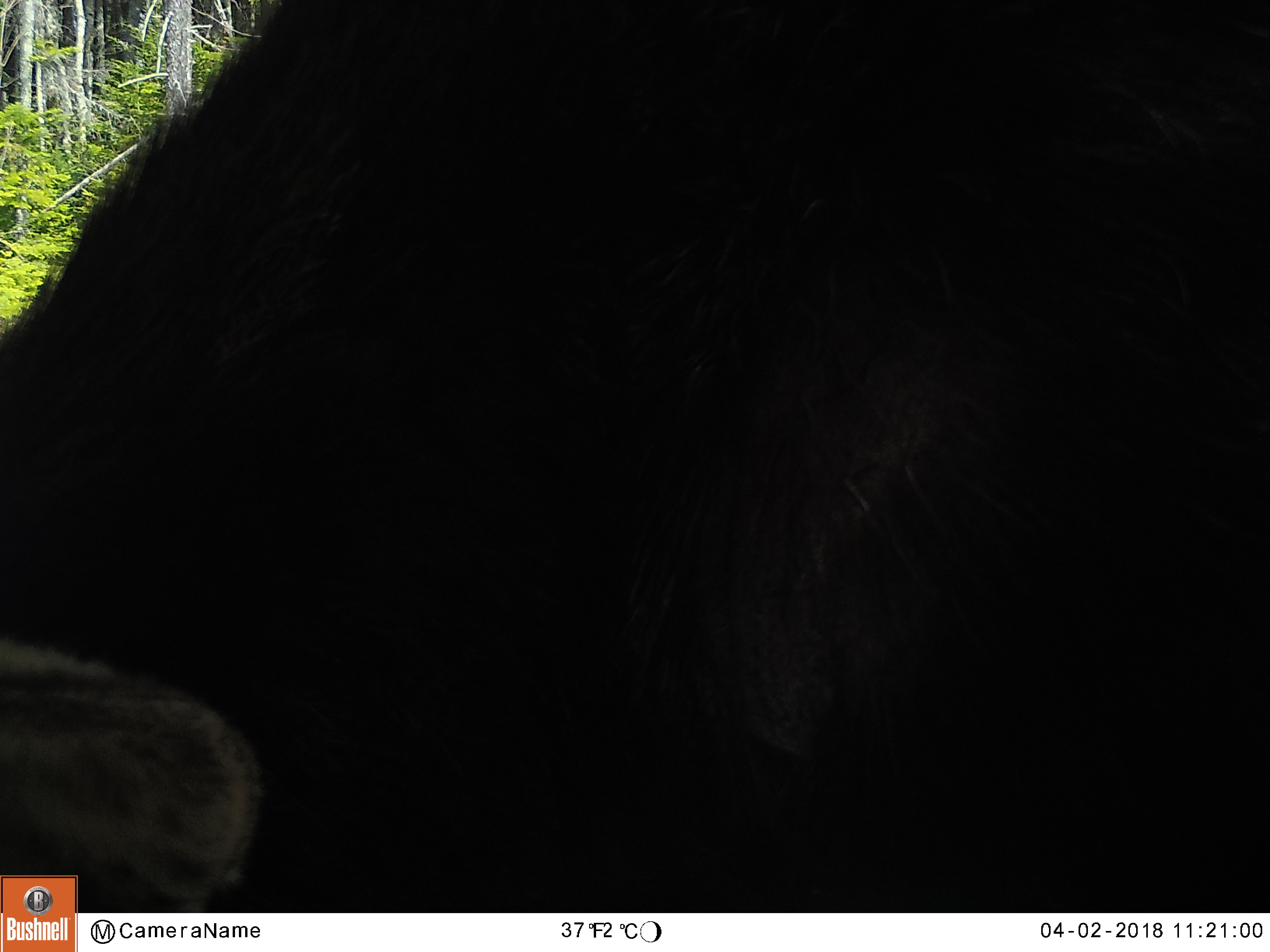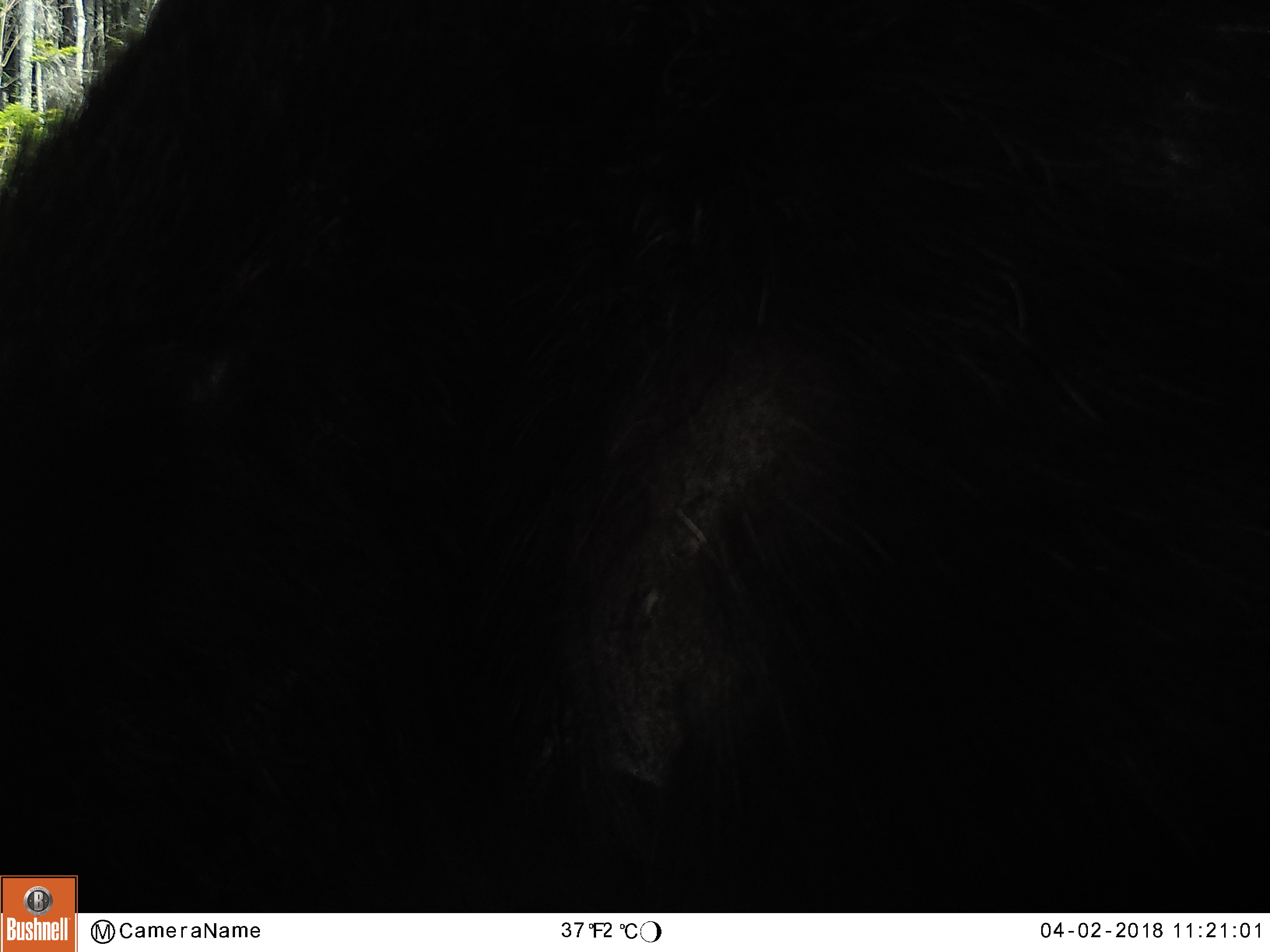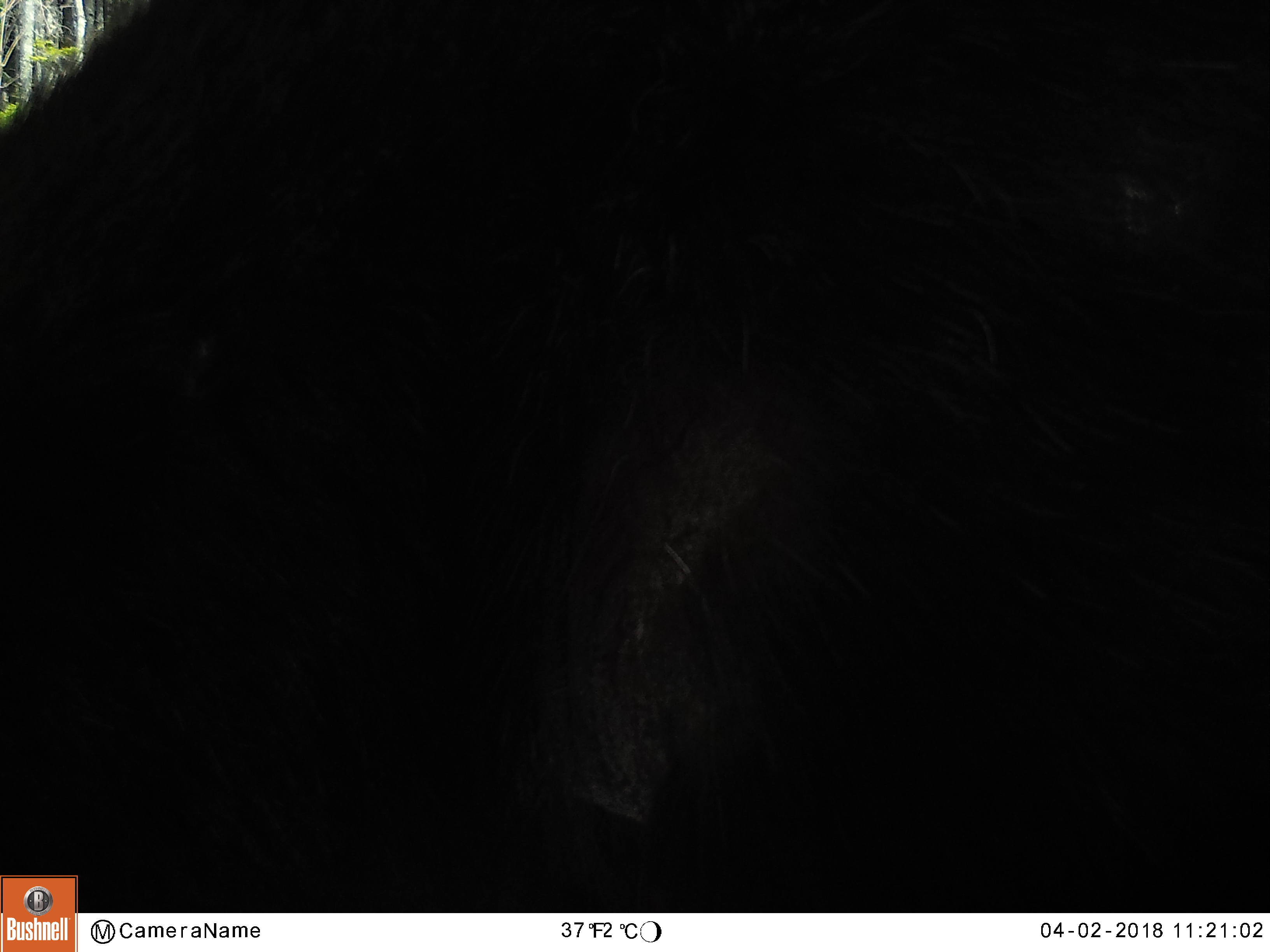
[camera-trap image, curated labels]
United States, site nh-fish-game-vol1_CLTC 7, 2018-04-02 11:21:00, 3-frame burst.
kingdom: Animalia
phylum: Chordata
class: Mammalia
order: Artiodactyla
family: Cervidae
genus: Alces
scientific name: Alces alces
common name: moose